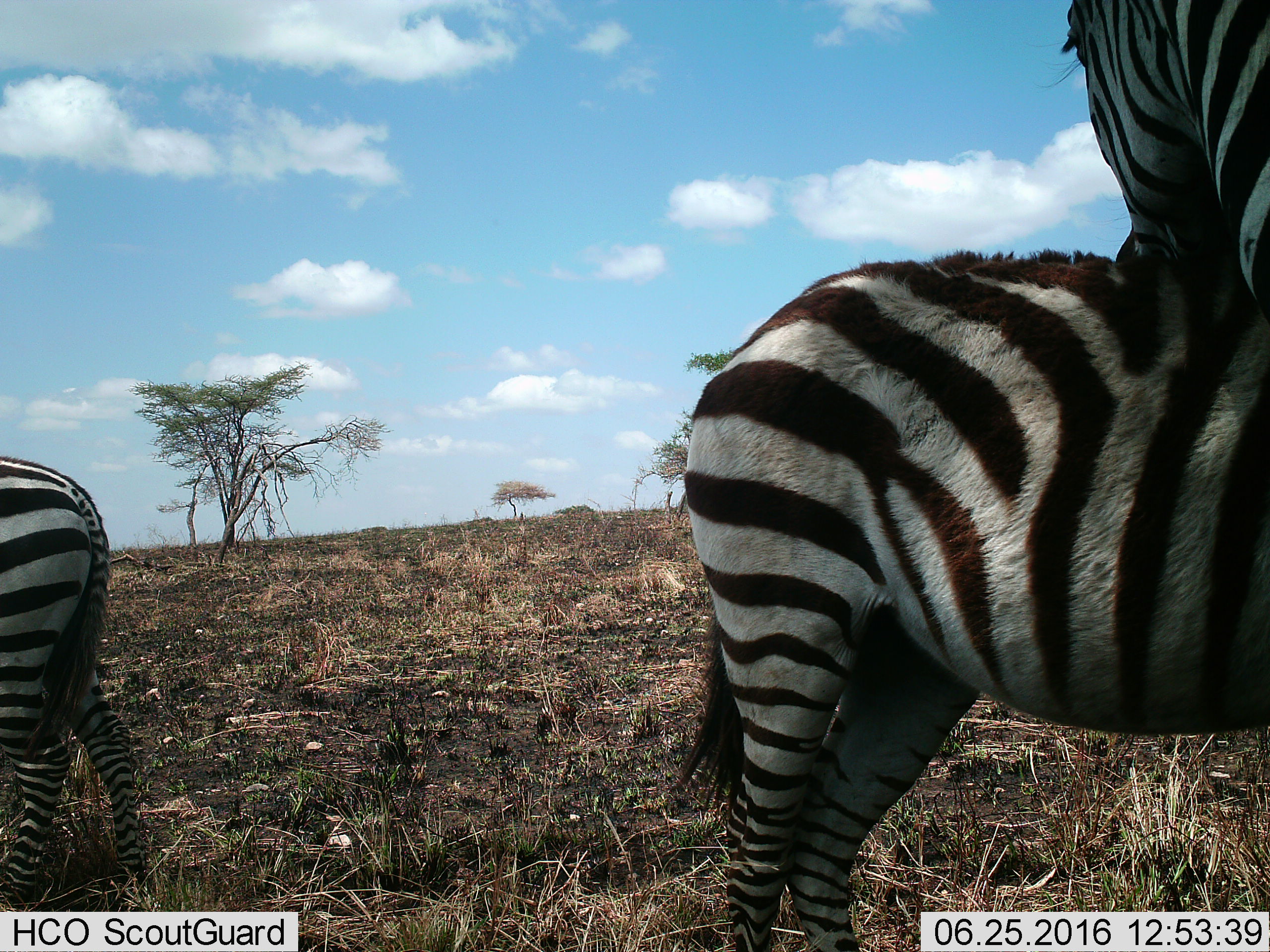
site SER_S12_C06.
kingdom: Animalia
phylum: Chordata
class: Mammalia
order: Perissodactyla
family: Equidae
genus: Equus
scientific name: Equus quagga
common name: plains zebra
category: zebraplains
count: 3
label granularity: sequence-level